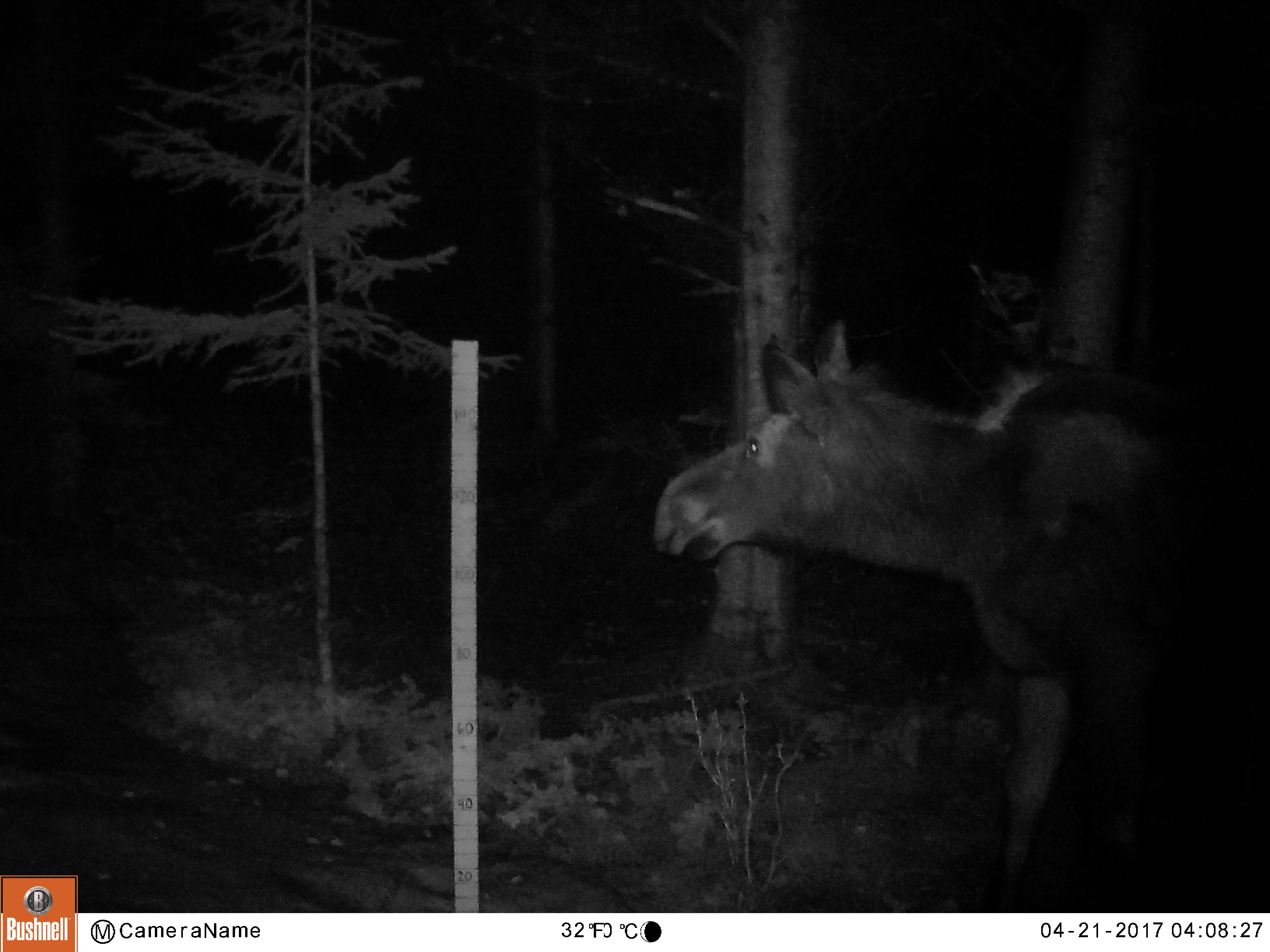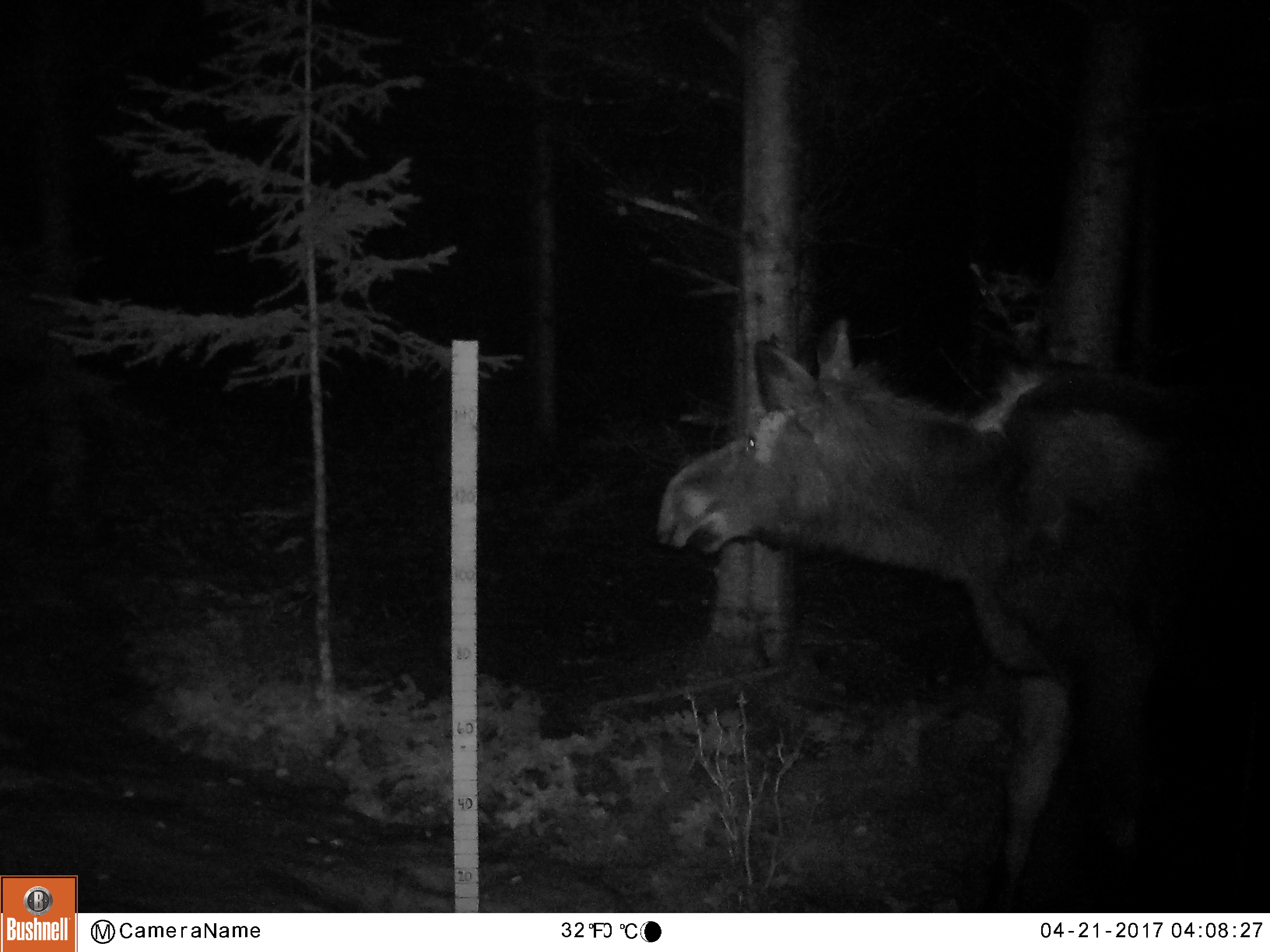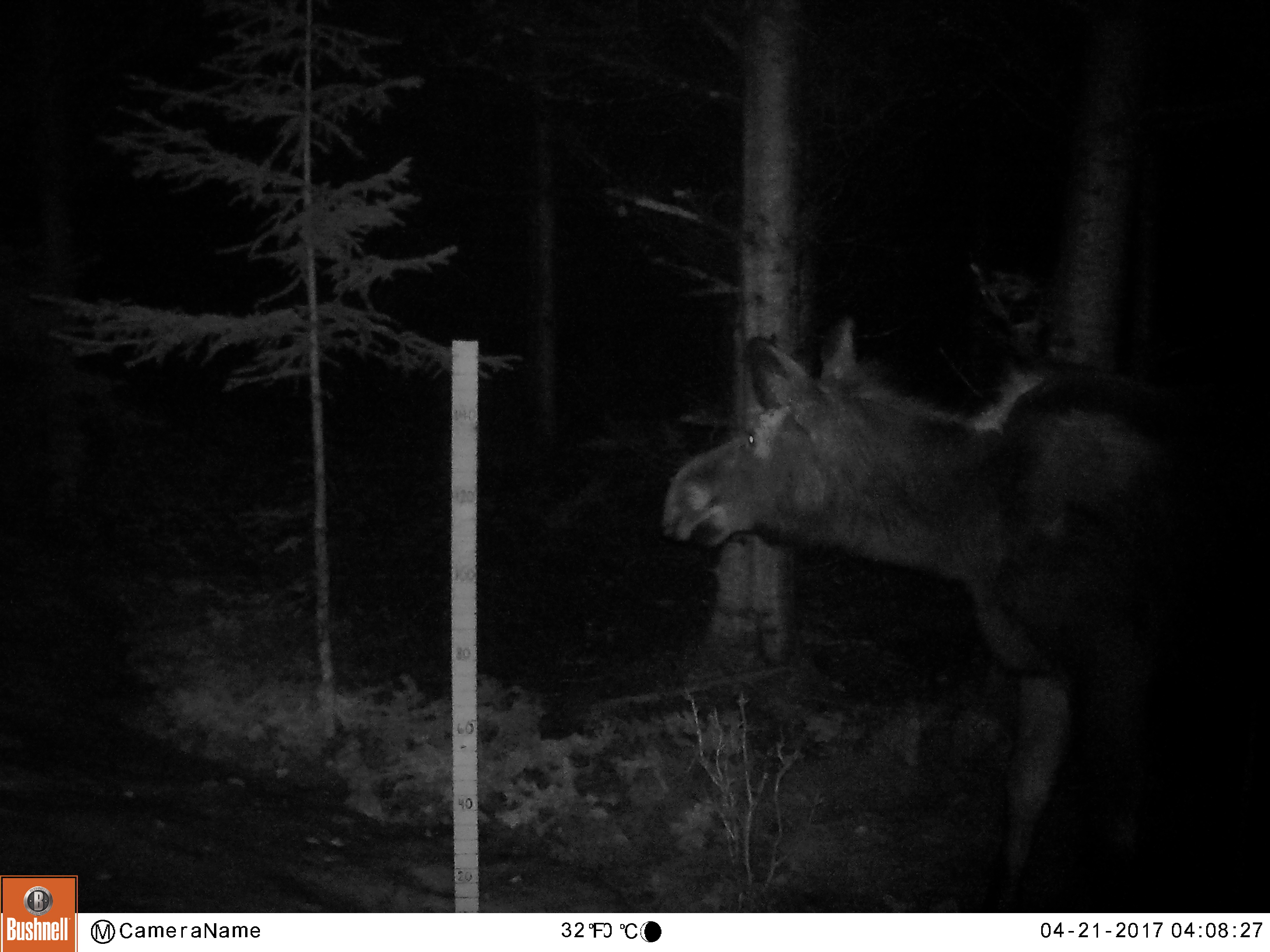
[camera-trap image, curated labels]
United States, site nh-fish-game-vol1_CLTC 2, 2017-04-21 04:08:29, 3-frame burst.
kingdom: Animalia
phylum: Chordata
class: Mammalia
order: Artiodactyla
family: Cervidae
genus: Alces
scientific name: Alces alces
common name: moose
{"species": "moose (Alces alces)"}